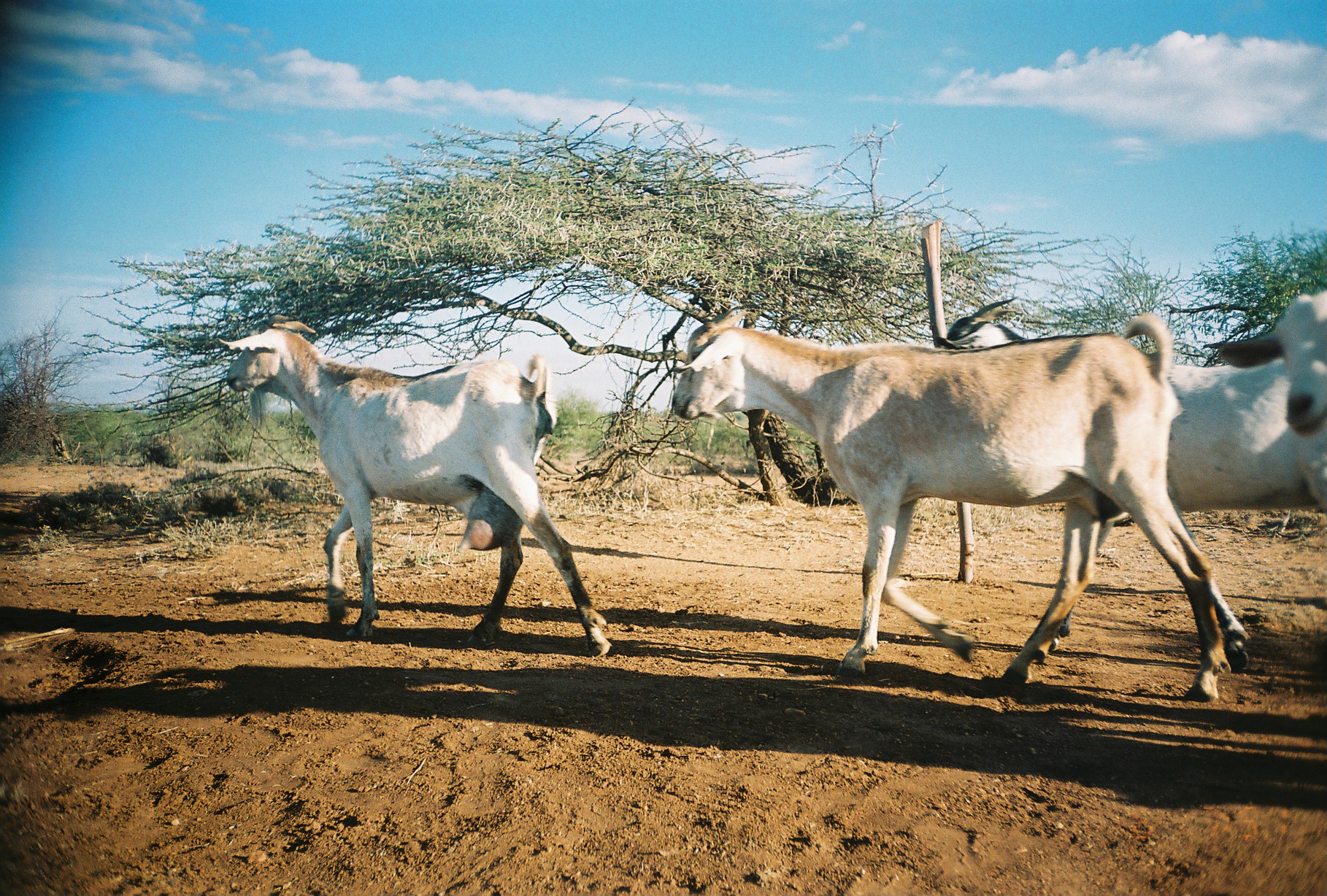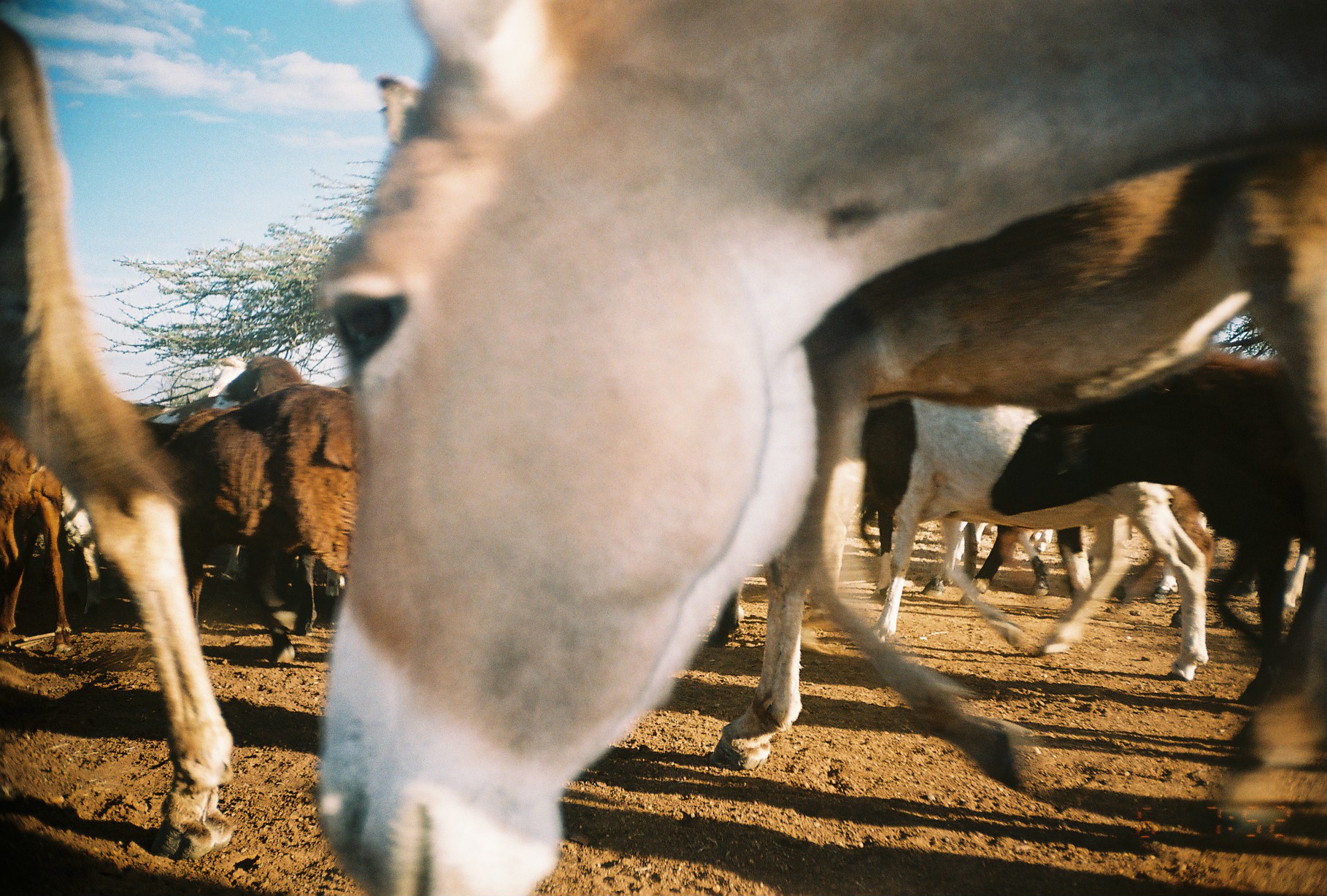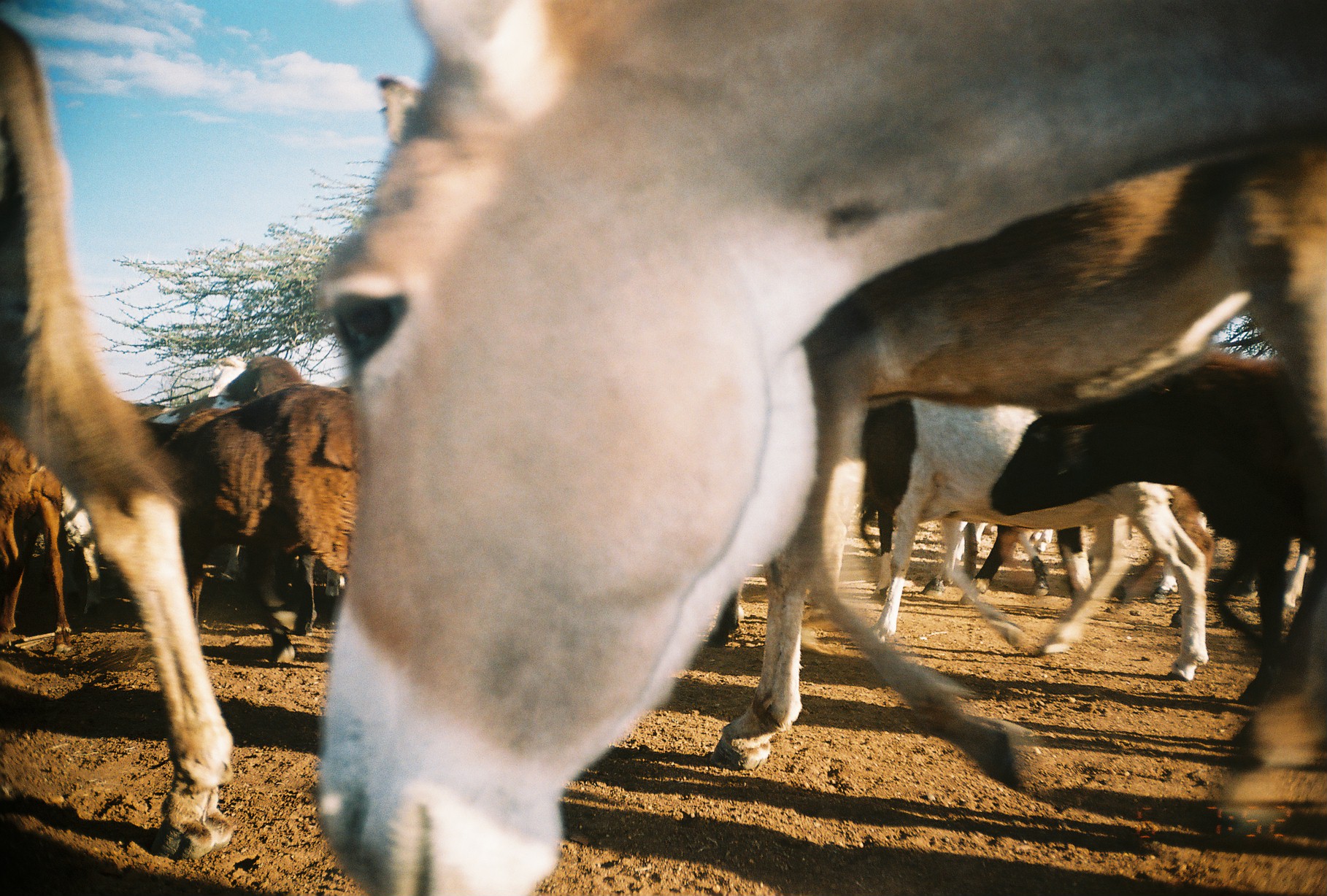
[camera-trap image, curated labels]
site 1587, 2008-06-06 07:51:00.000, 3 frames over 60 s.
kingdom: Animalia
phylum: Chordata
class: Mammalia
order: Artiodactyla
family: Bovidae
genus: Capra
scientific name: Capra aegagrus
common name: wild goat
Capra aegagrus (wild goat), count 4.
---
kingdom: Animalia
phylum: Chordata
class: Mammalia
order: Perissodactyla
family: Equidae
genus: Equus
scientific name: Equus africanus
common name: african wild ass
Equus africanus (african wild ass), count 2.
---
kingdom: Animalia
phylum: Chordata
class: Mammalia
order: Artiodactyla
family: Bovidae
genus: Ovis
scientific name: Ovis aries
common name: domestic sheep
Ovis aries (domestic sheep), count 14.